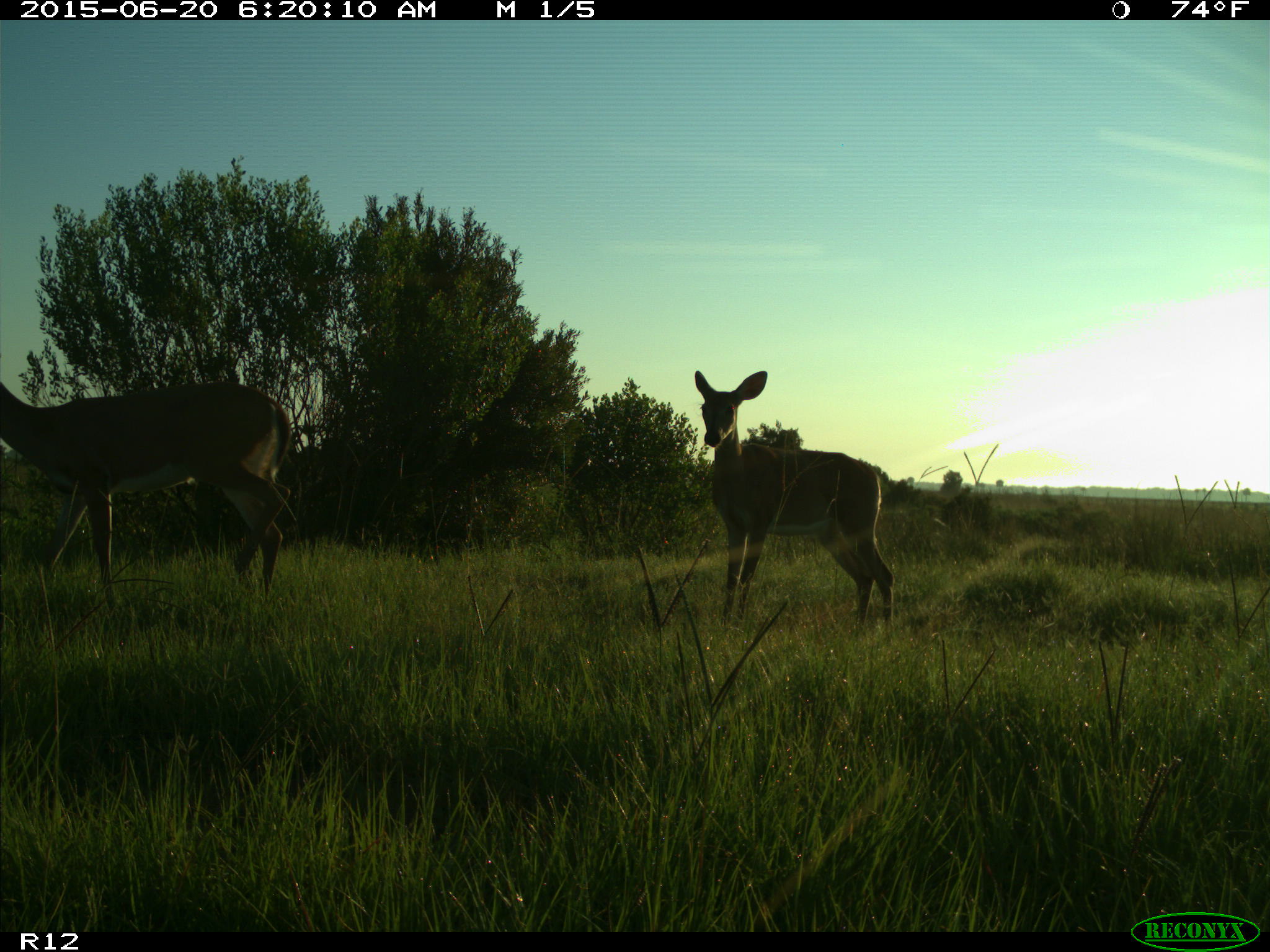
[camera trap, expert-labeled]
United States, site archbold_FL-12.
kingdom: Animalia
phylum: Chordata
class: Mammalia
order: Artiodactyla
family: Cervidae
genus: Odocoileus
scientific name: Odocoileus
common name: deer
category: unidentified deer